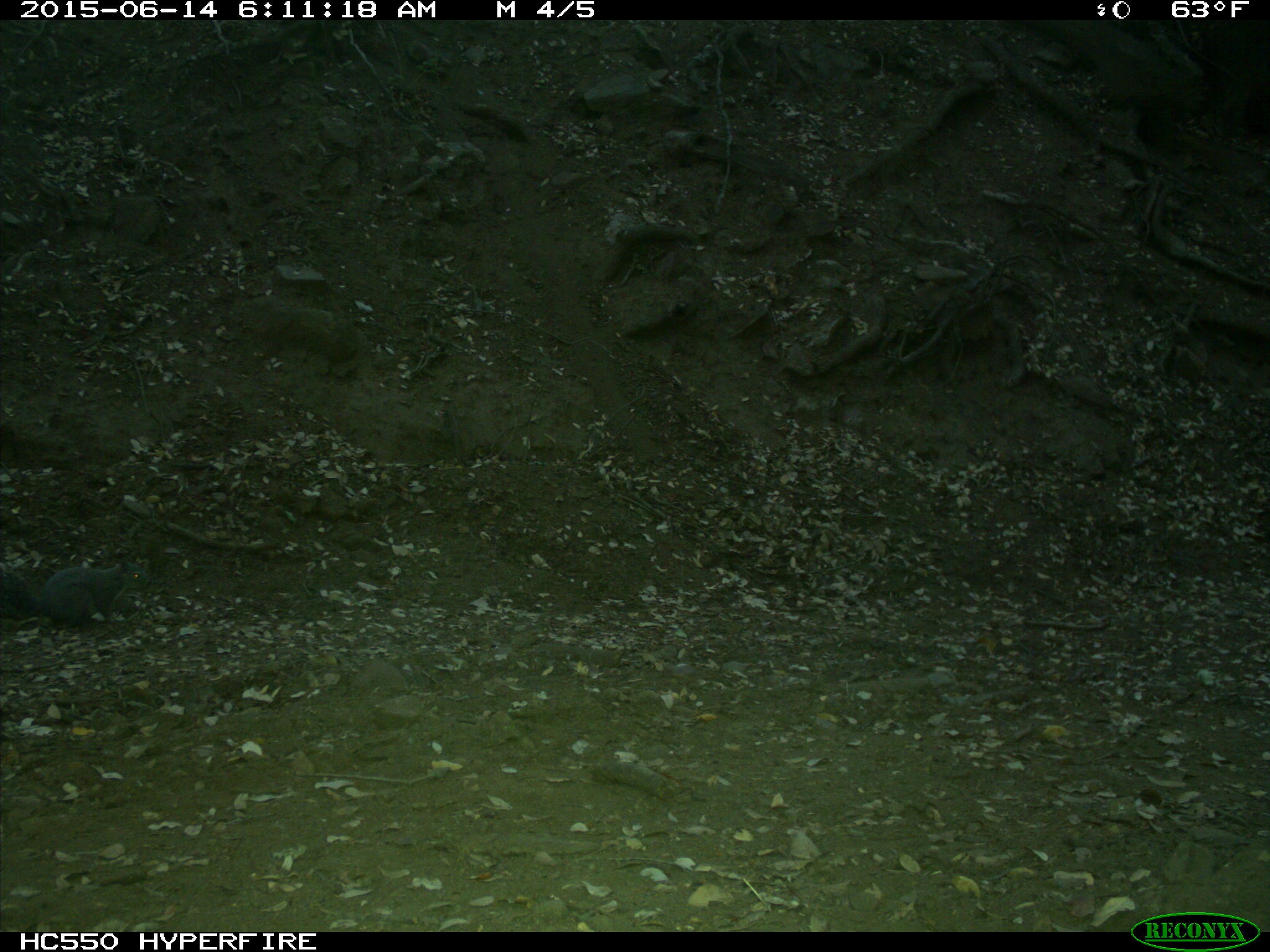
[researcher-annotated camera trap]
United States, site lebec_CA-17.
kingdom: Animalia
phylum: Chordata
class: Mammalia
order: Rodentia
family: Sciuridae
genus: Sciurus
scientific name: Sciurus carolinensis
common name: eastern gray squirrel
Sciurus carolinensis (eastern gray squirrel).